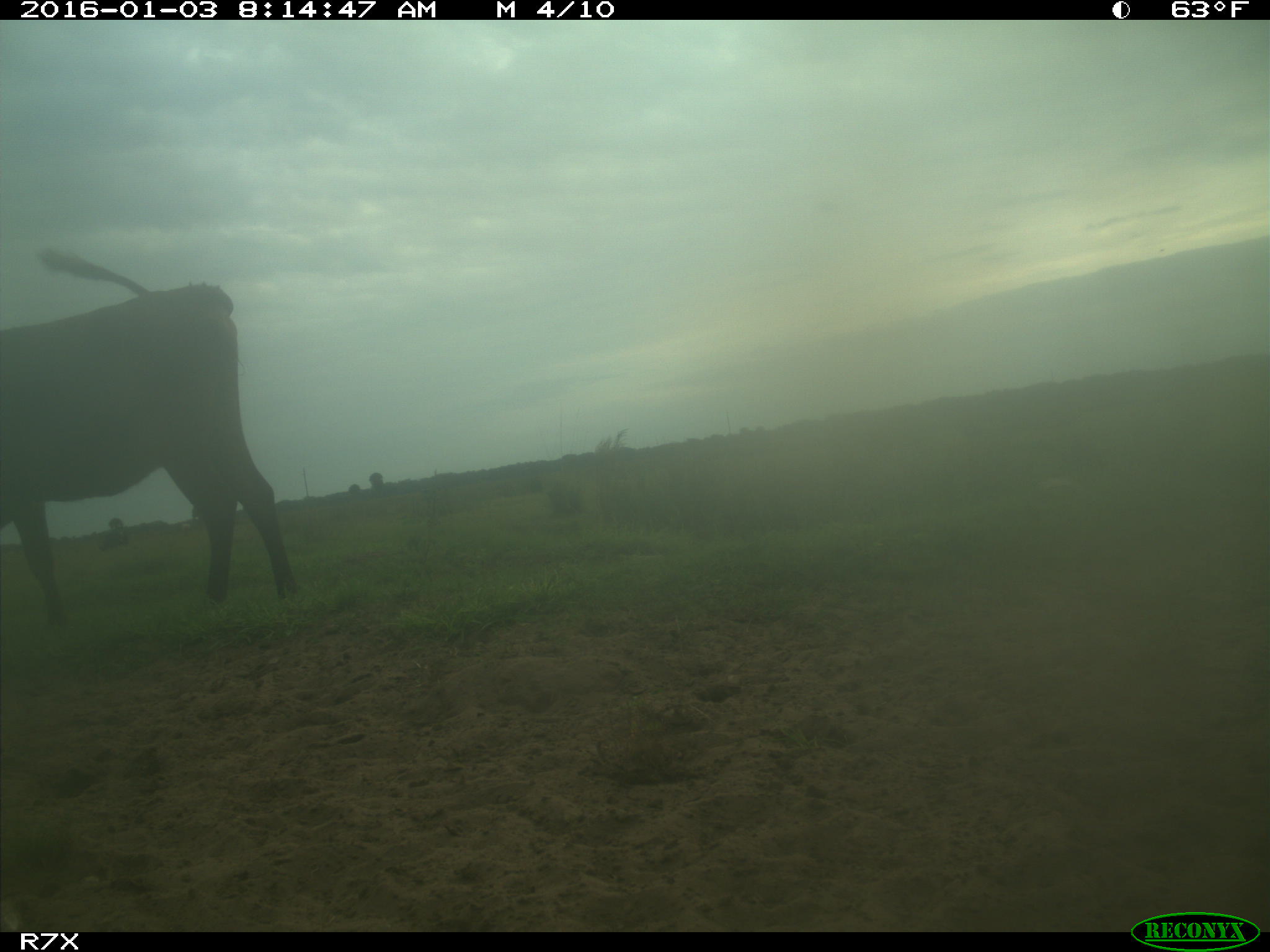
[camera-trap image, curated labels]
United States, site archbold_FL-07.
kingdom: Animalia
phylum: Chordata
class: Mammalia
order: Artiodactyla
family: Bovidae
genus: Bos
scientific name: Bos taurus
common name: domestic cow